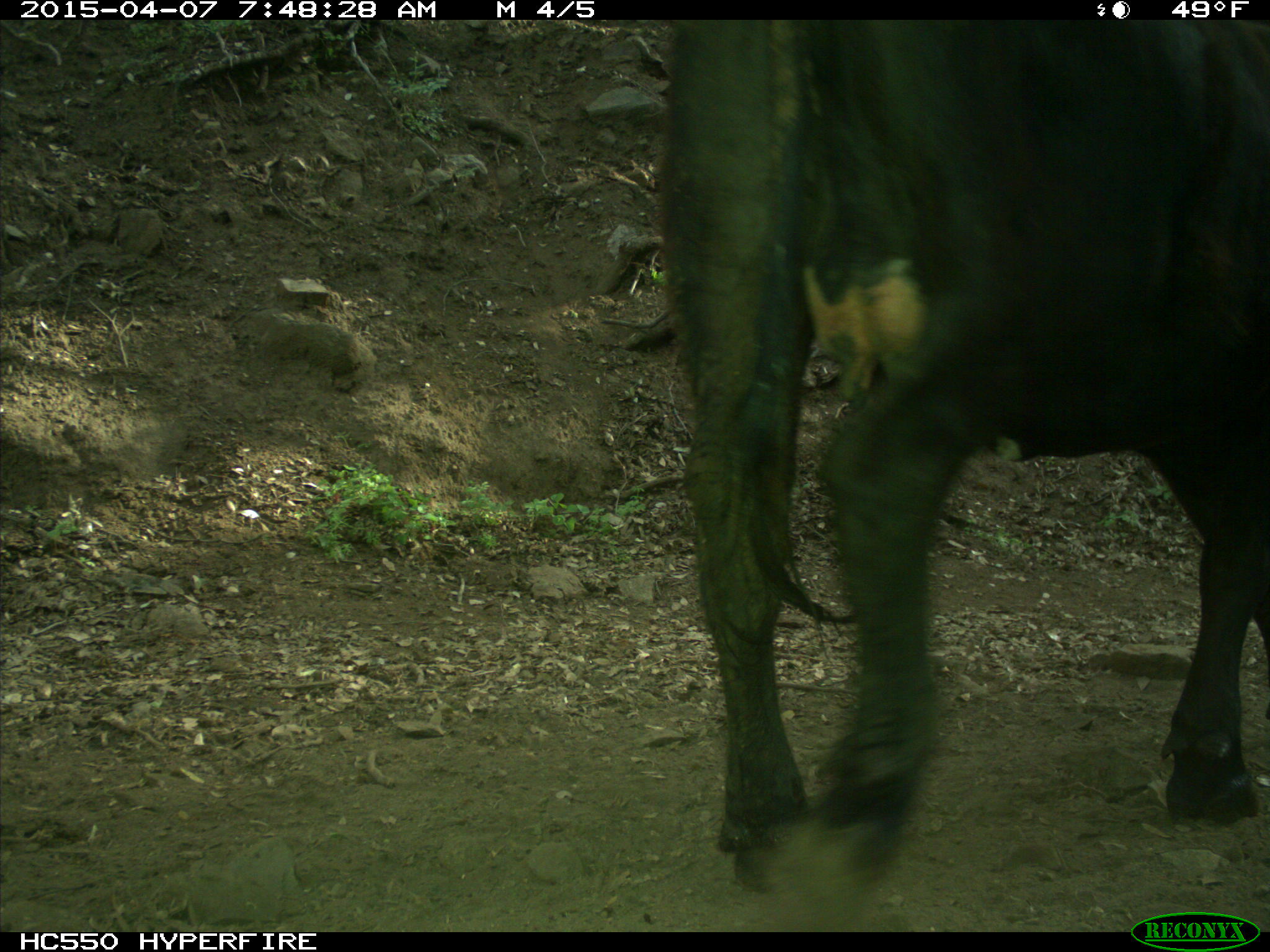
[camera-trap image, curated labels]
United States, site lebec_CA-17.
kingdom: Animalia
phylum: Chordata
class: Mammalia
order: Artiodactyla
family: Bovidae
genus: Bos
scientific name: Bos taurus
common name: domestic cow